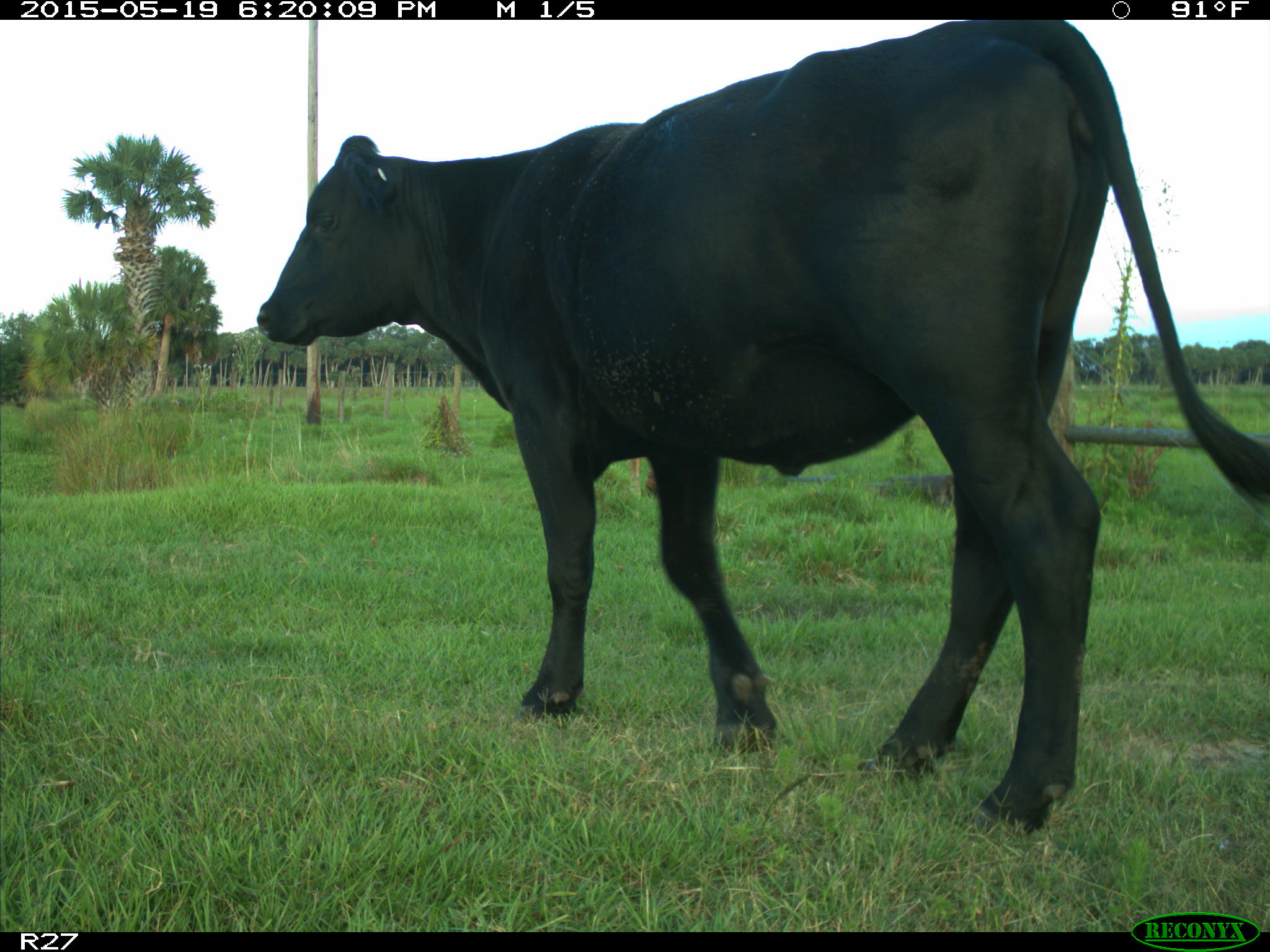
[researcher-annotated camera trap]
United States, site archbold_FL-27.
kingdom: Animalia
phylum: Chordata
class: Mammalia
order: Artiodactyla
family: Bovidae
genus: Bos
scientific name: Bos taurus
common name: domestic cow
Bos taurus (domestic cow).